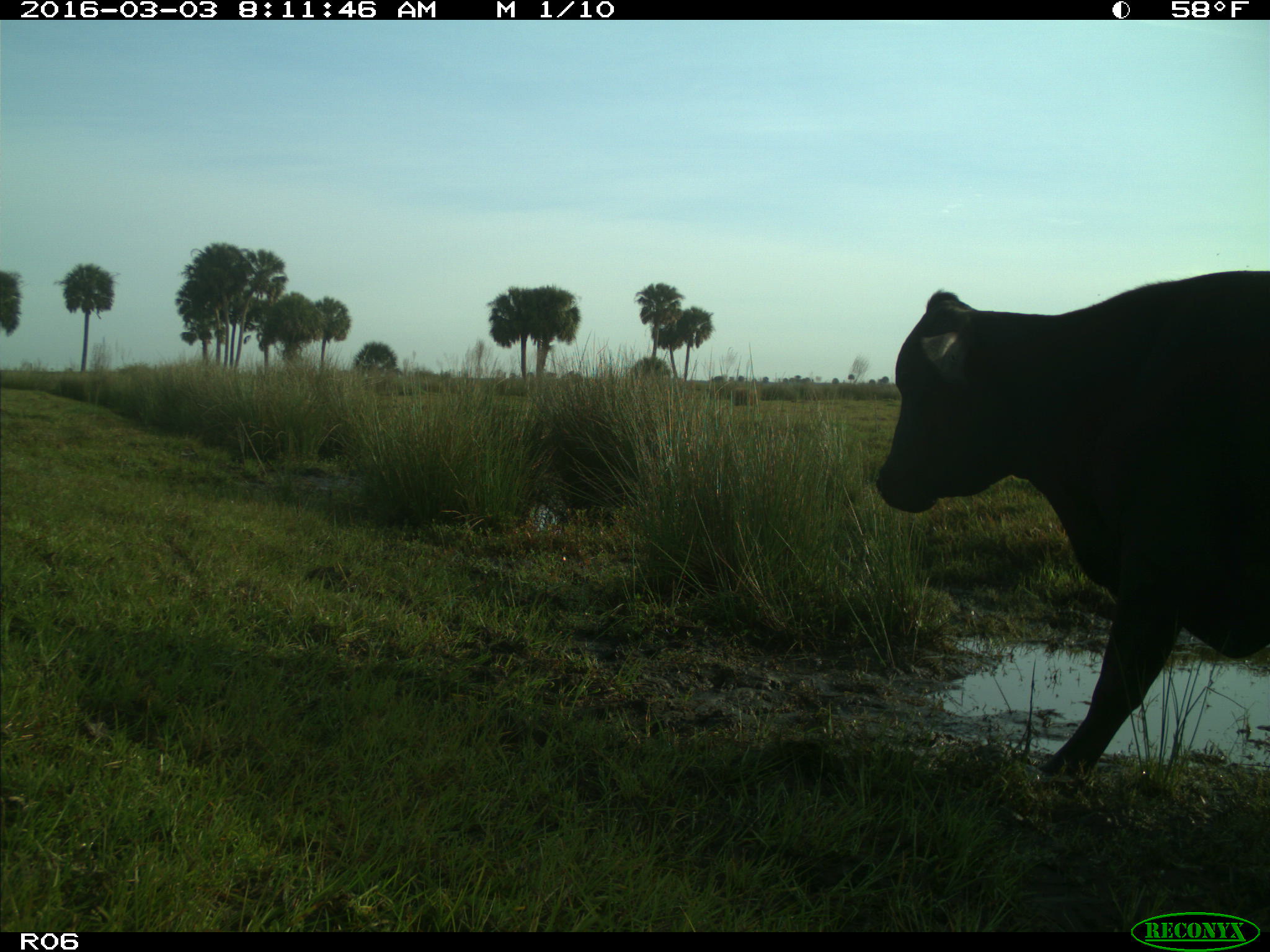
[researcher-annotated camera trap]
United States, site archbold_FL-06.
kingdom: Animalia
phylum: Chordata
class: Mammalia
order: Artiodactyla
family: Bovidae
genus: Bos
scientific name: Bos taurus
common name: domestic cow